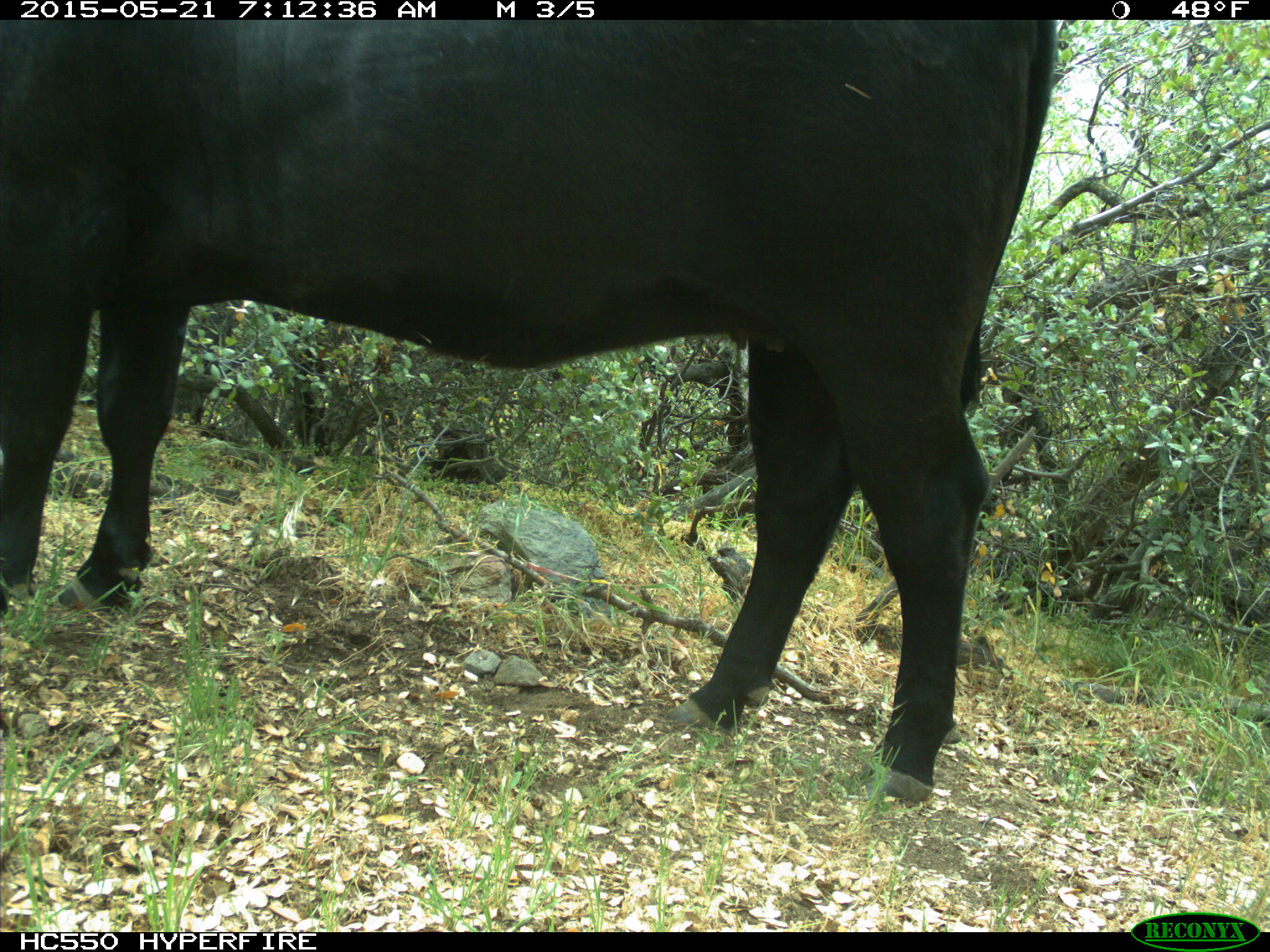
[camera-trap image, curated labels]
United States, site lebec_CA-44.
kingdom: Animalia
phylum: Chordata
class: Mammalia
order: Artiodactyla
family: Bovidae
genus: Bos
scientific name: Bos taurus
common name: domestic cow